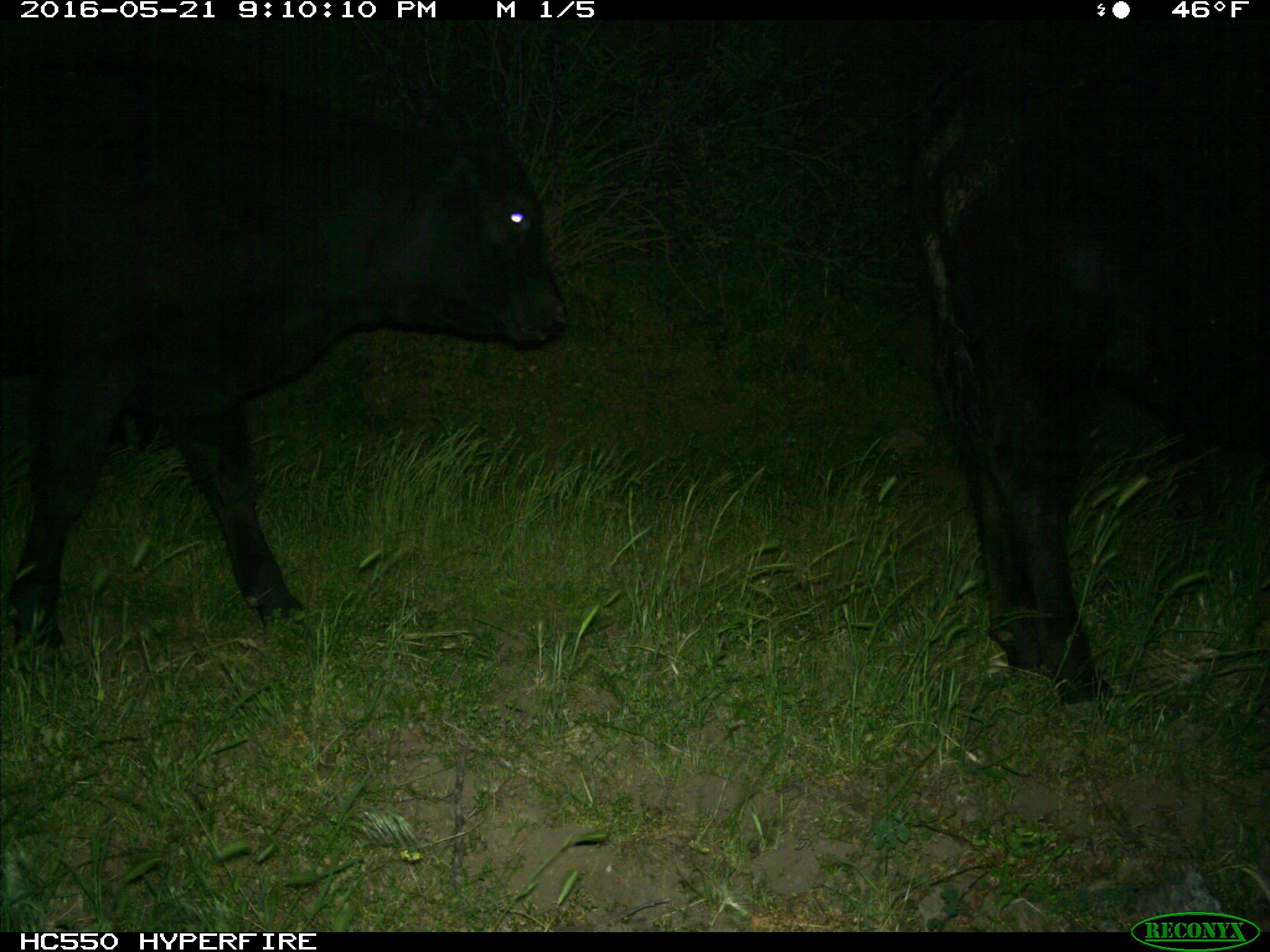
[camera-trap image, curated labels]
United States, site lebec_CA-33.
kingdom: Animalia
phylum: Chordata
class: Mammalia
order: Artiodactyla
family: Bovidae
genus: Bos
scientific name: Bos taurus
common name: domestic cow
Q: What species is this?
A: Bos taurus (domestic cow).